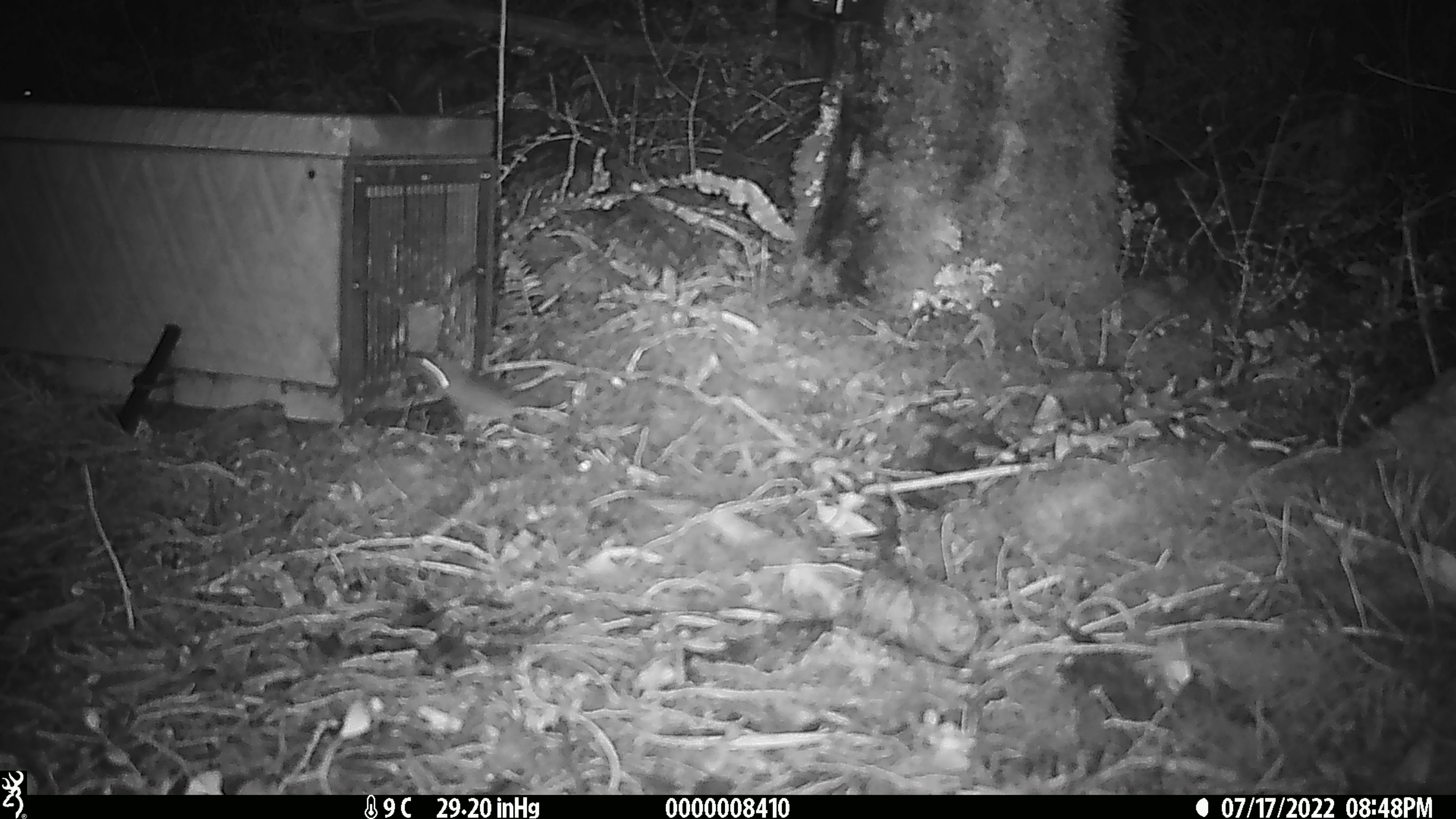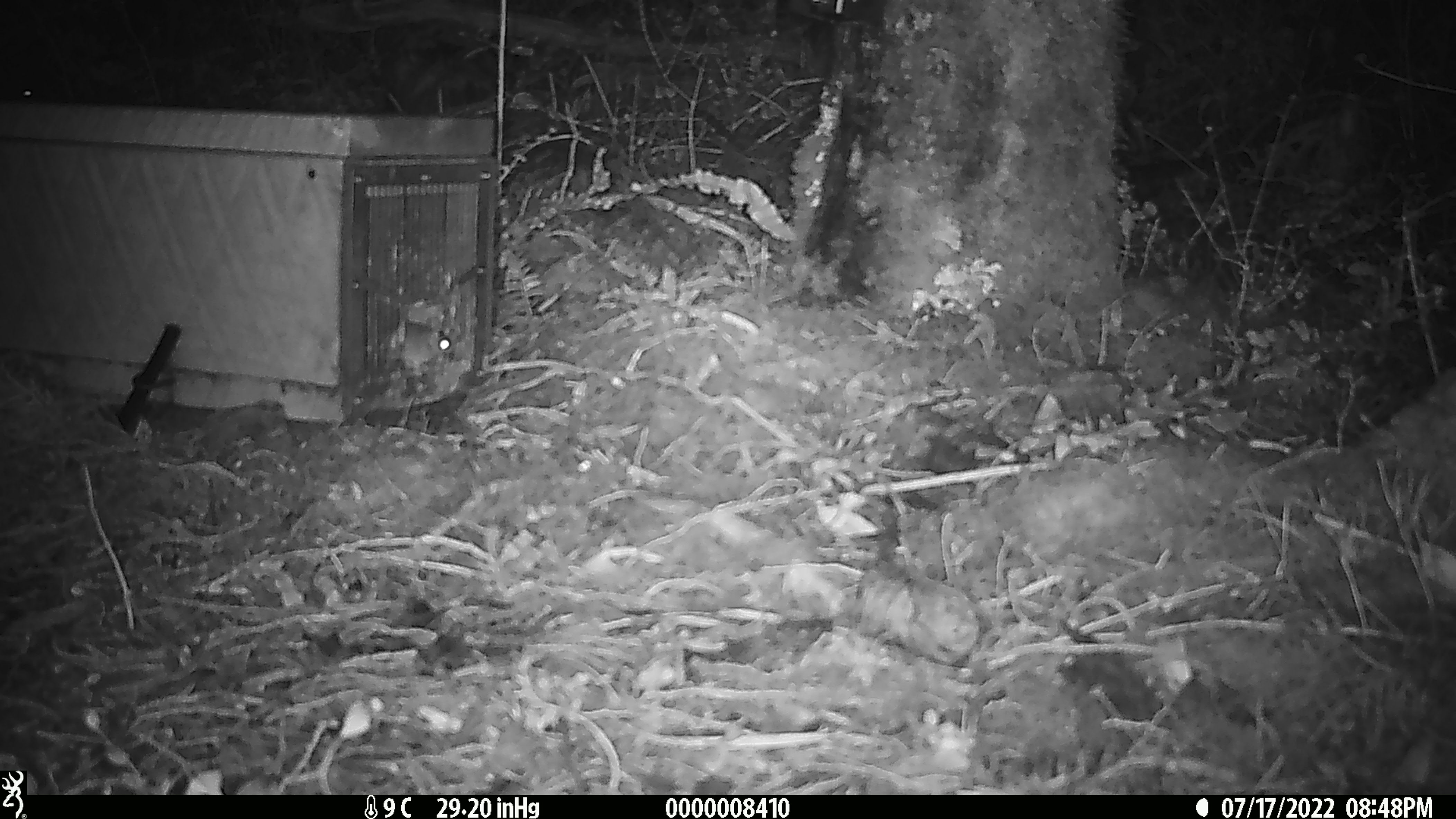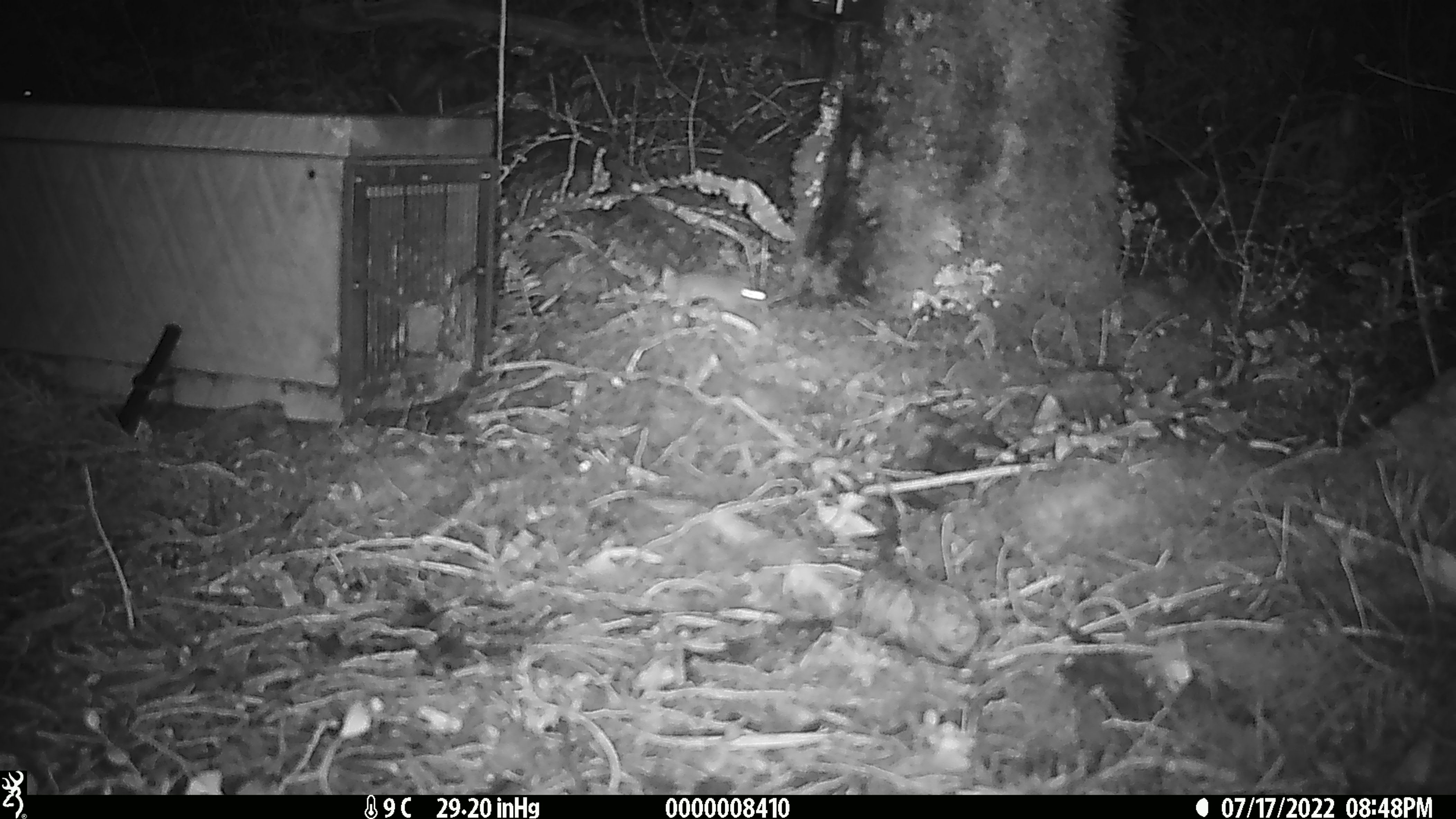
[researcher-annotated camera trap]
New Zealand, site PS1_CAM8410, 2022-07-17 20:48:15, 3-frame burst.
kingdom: Animalia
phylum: Chordata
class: Mammalia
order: Rodentia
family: Muridae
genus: Mus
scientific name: Mus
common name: mouse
Mouse (Mus).